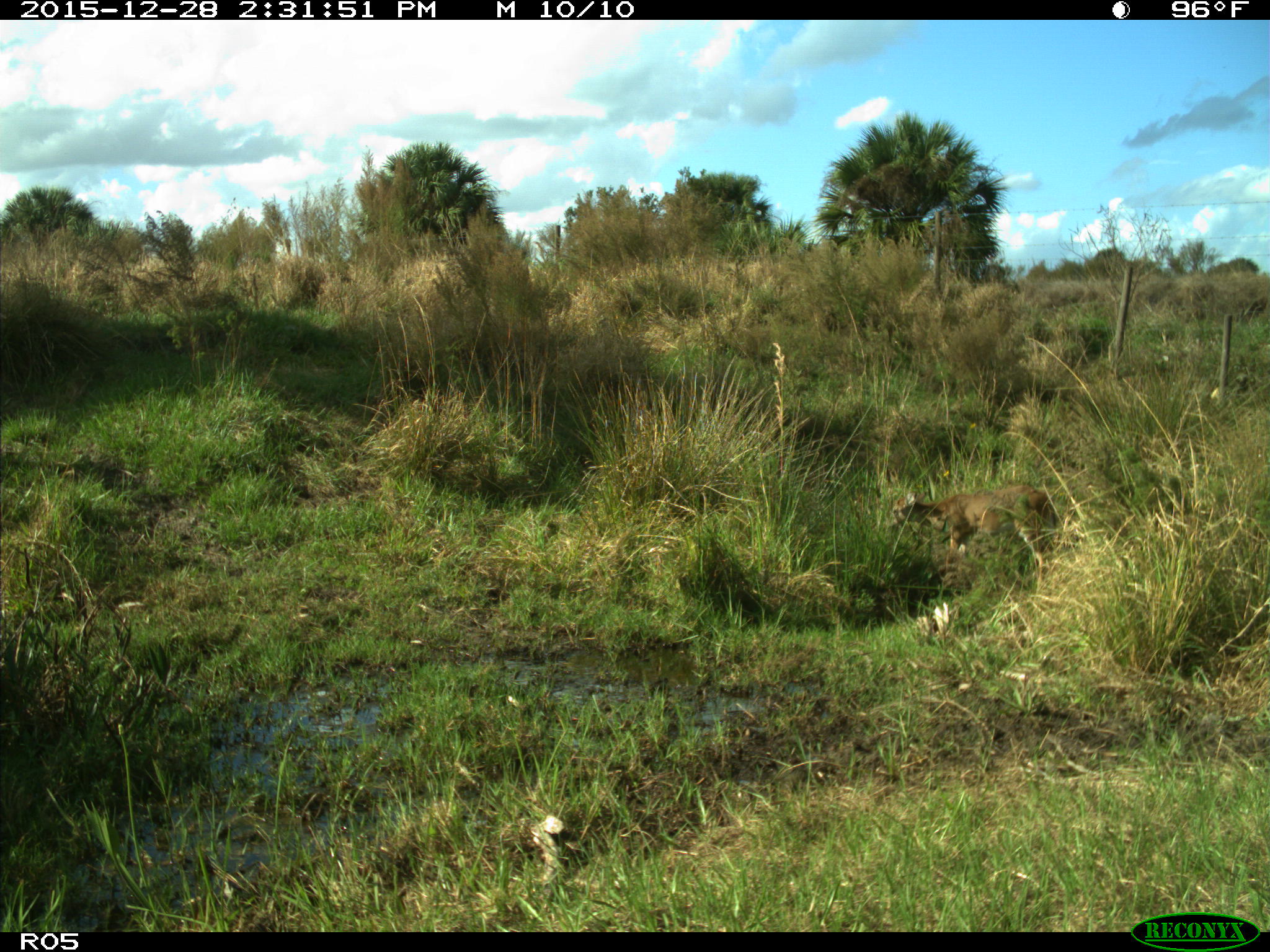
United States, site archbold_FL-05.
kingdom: Animalia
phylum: Chordata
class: Mammalia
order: Artiodactyla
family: Cervidae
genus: Odocoileus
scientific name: Odocoileus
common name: deer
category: unidentified deer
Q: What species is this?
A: Unidentified deer (deer) (Odocoileus).